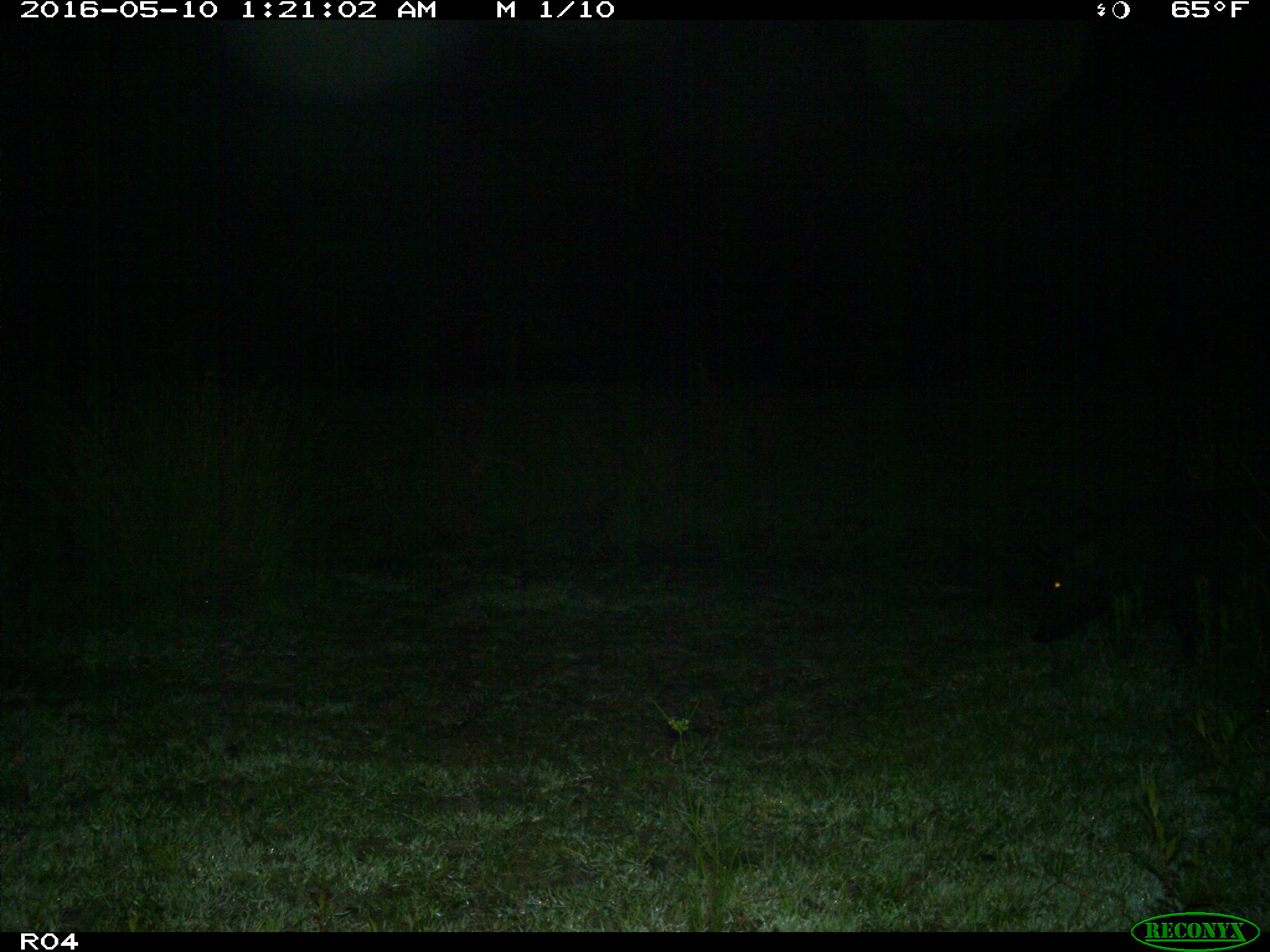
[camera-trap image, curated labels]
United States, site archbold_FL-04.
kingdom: Animalia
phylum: Chordata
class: Mammalia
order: Artiodactyla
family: Suidae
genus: Sus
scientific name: Sus scrofa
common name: wild boar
Sus scrofa (wild boar).